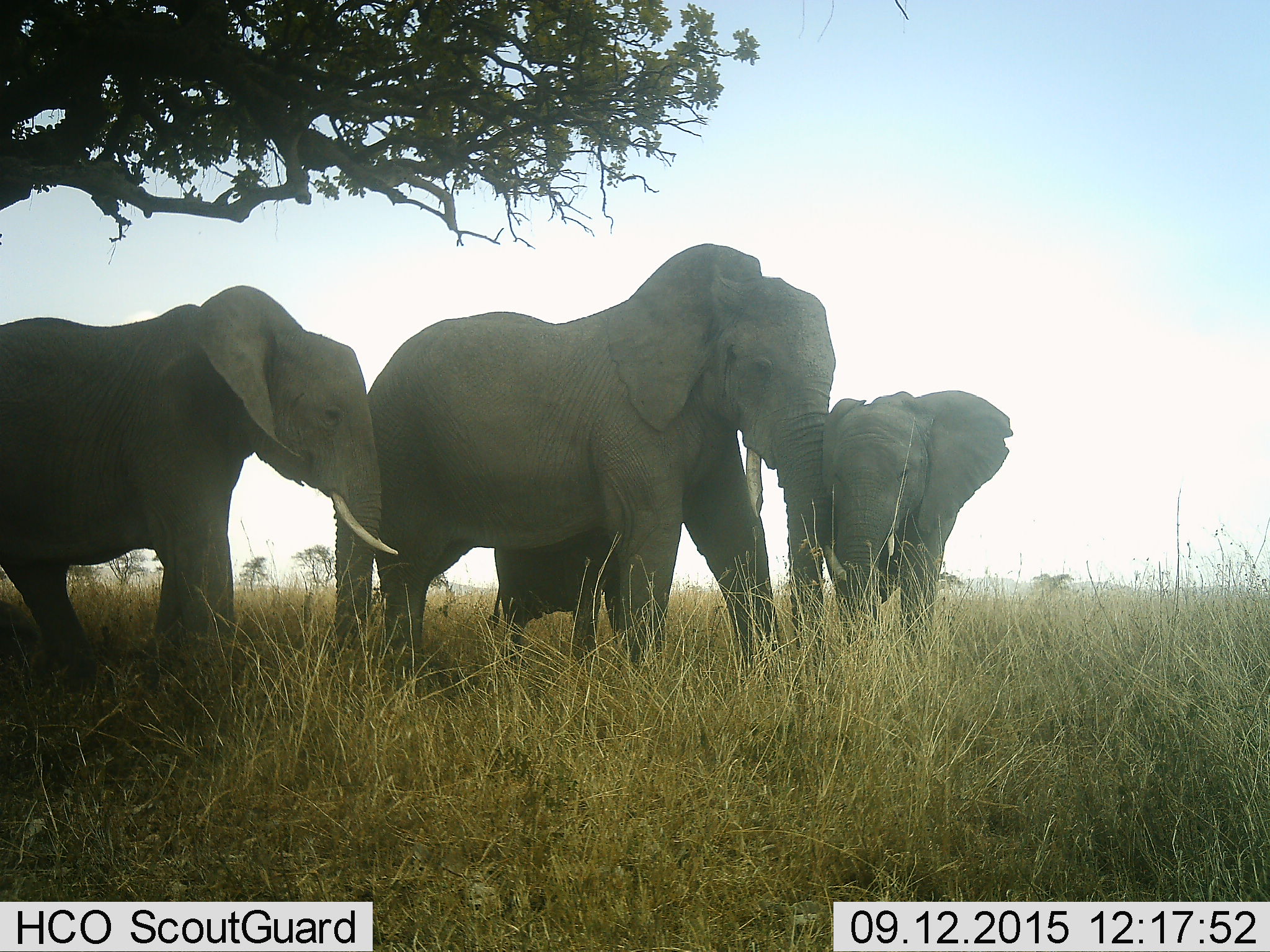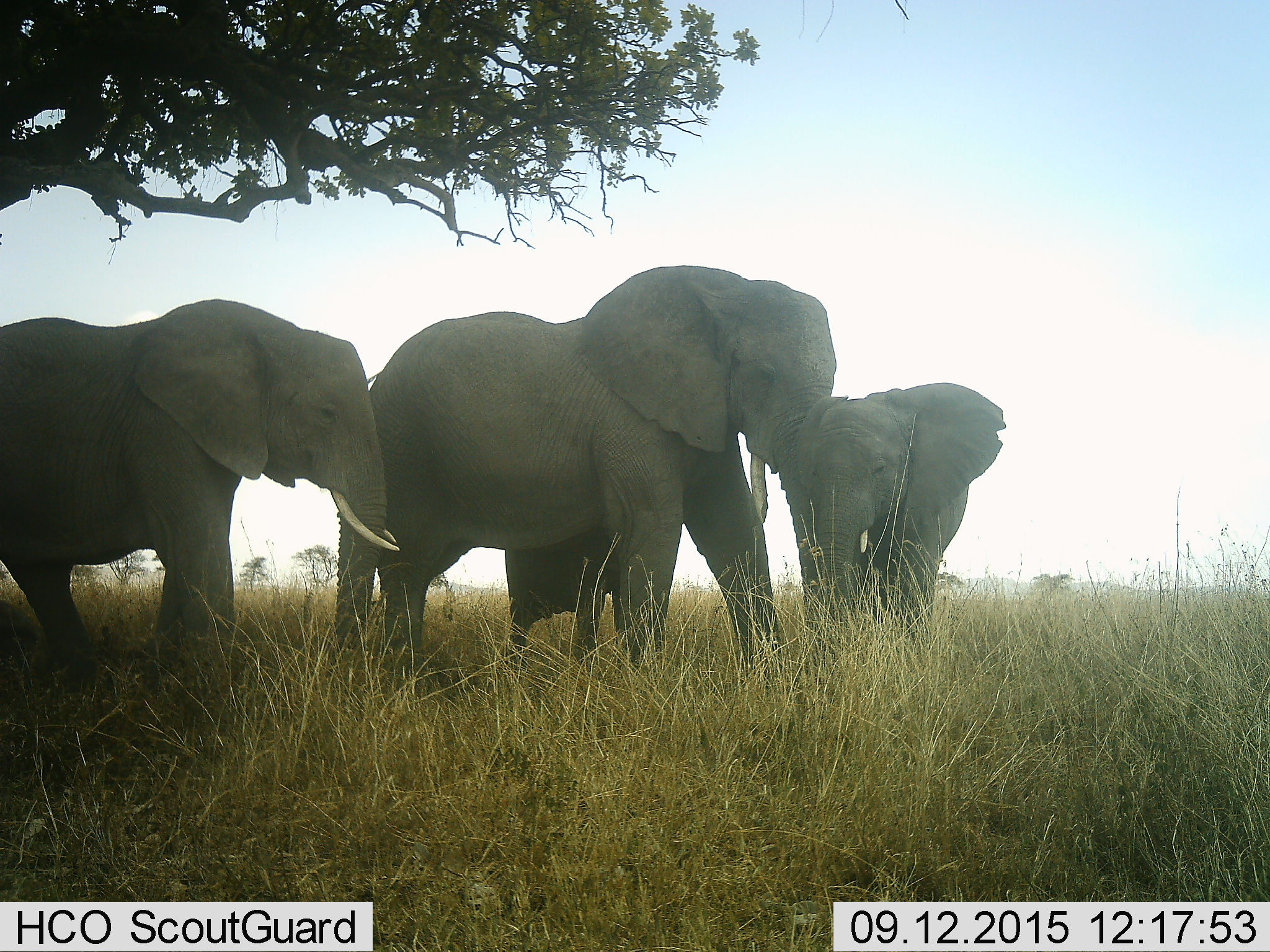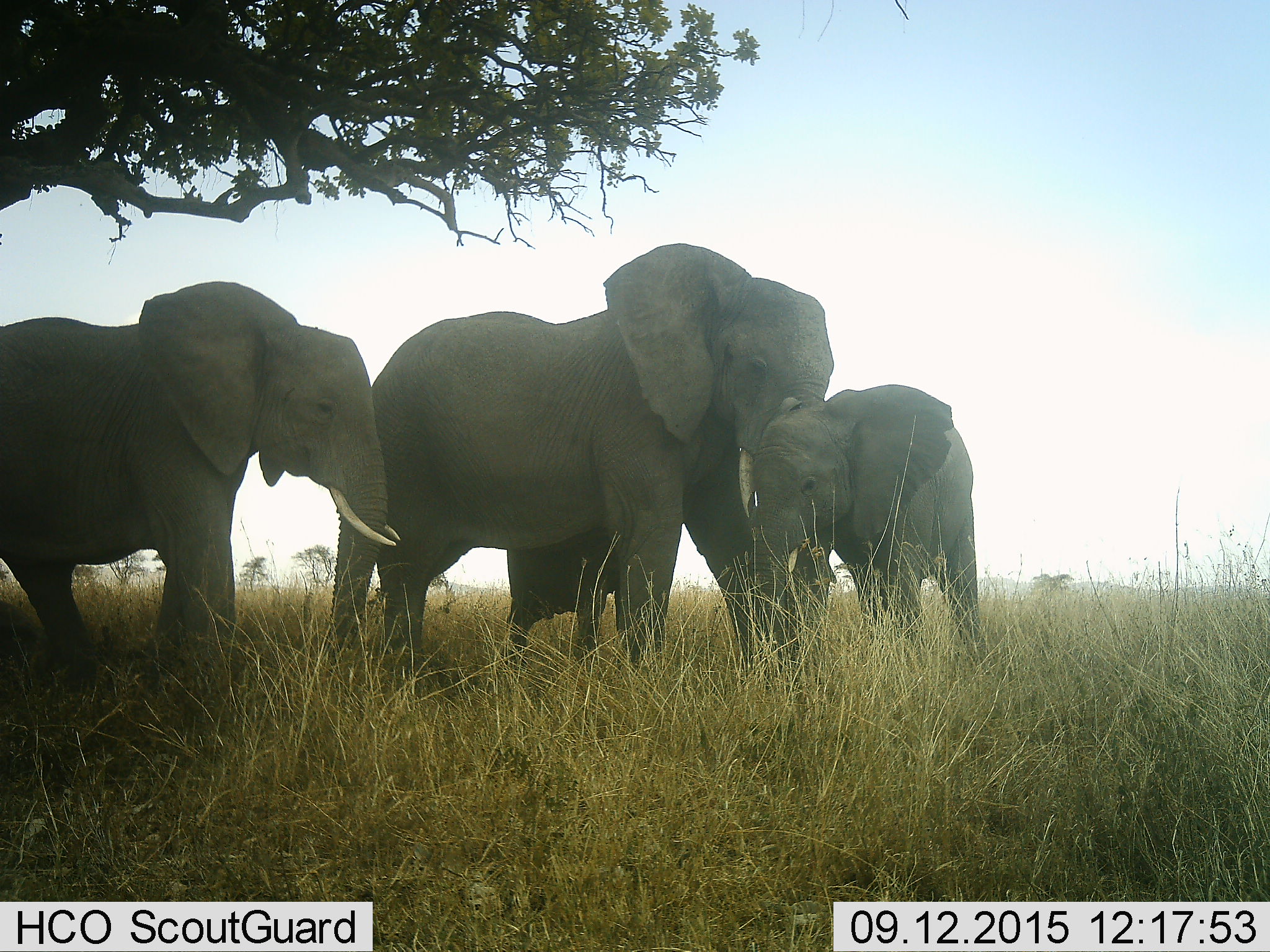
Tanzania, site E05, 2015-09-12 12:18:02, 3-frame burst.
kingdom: Animalia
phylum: Chordata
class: Mammalia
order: Proboscidea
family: Elephantidae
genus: Loxodonta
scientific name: Loxodonta africana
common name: african bush elephant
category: elephant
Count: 4.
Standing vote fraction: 80%.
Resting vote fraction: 10%.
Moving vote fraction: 30%.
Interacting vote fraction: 35%.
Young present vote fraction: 90%.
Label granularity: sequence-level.